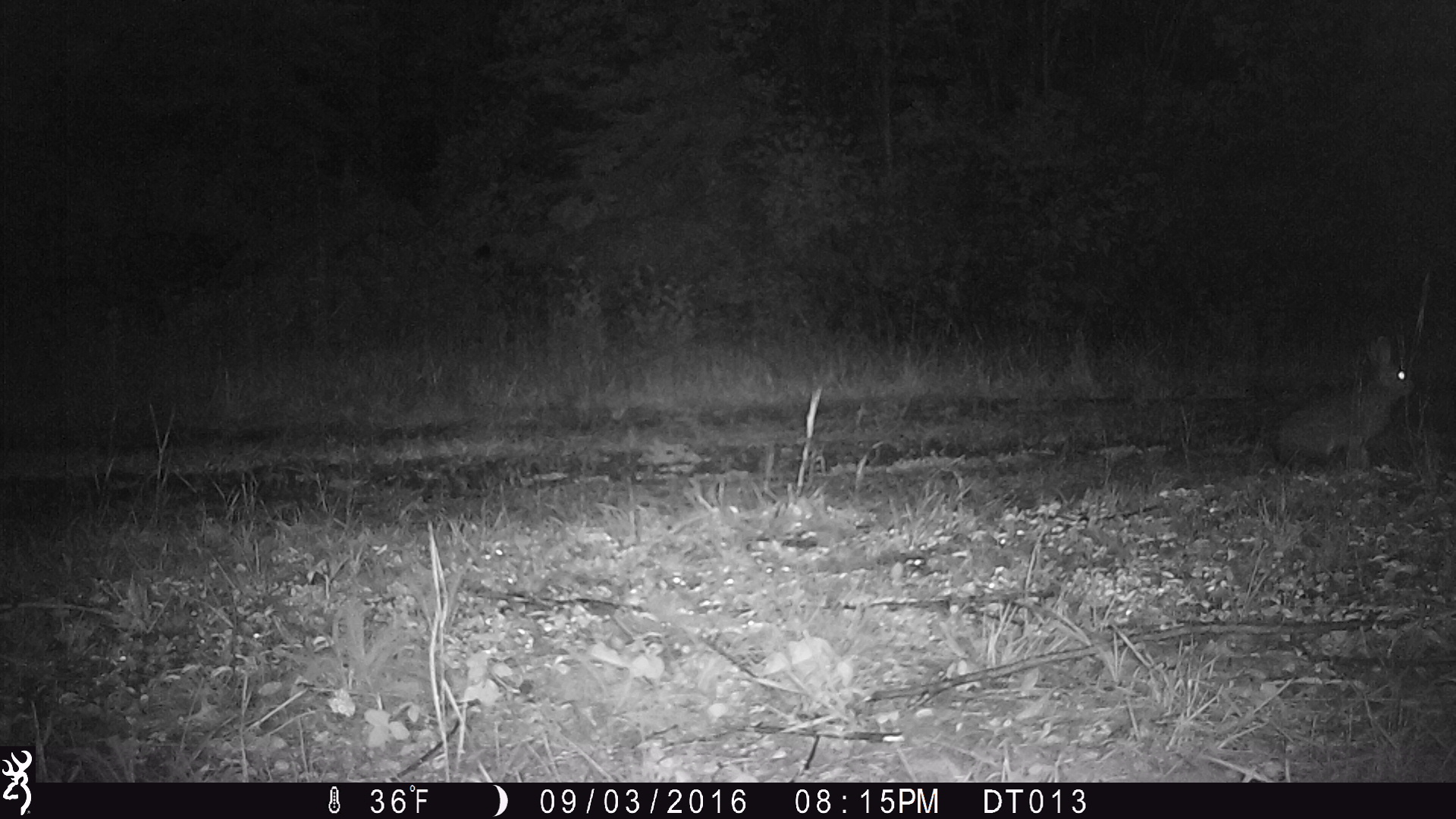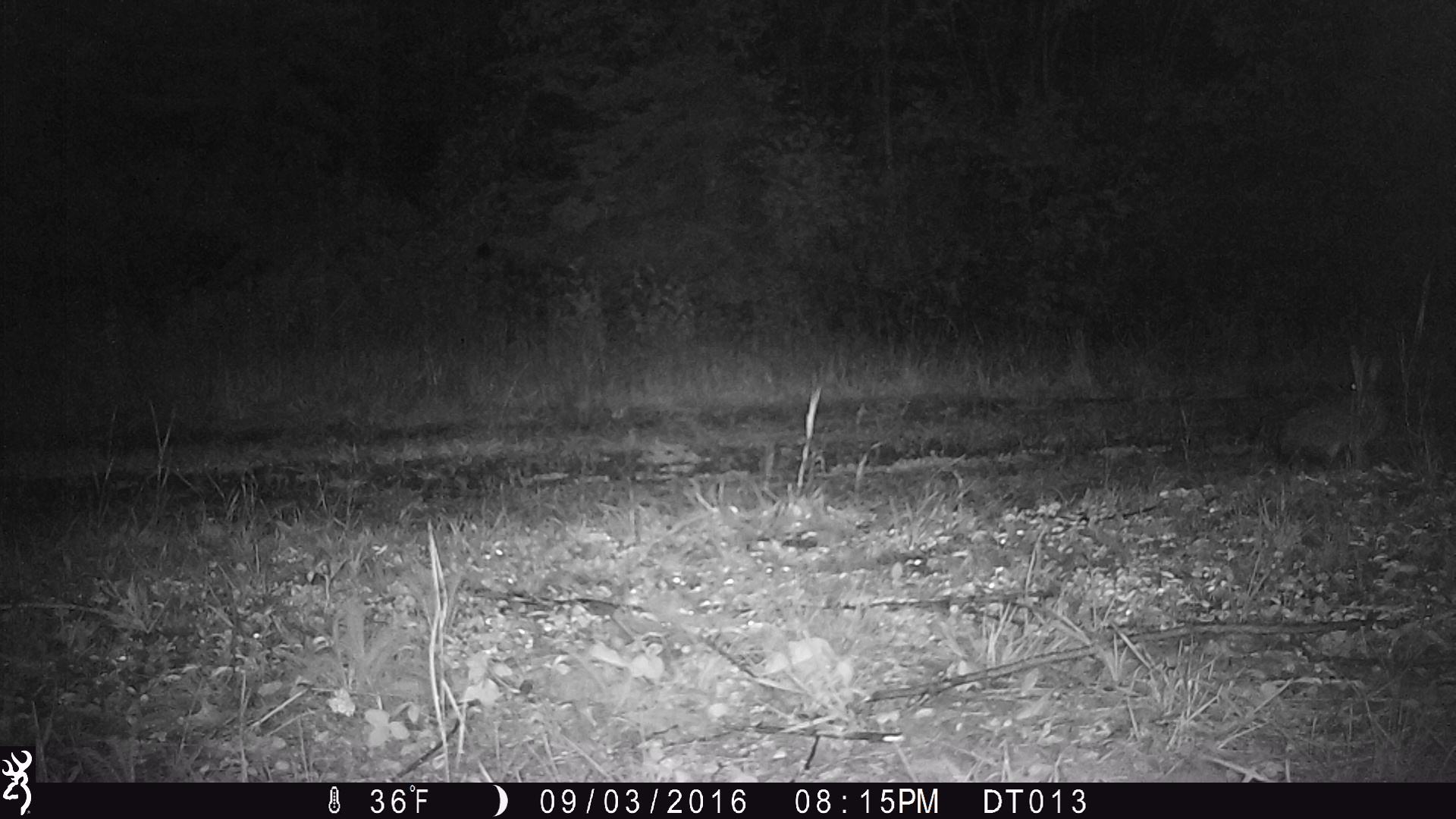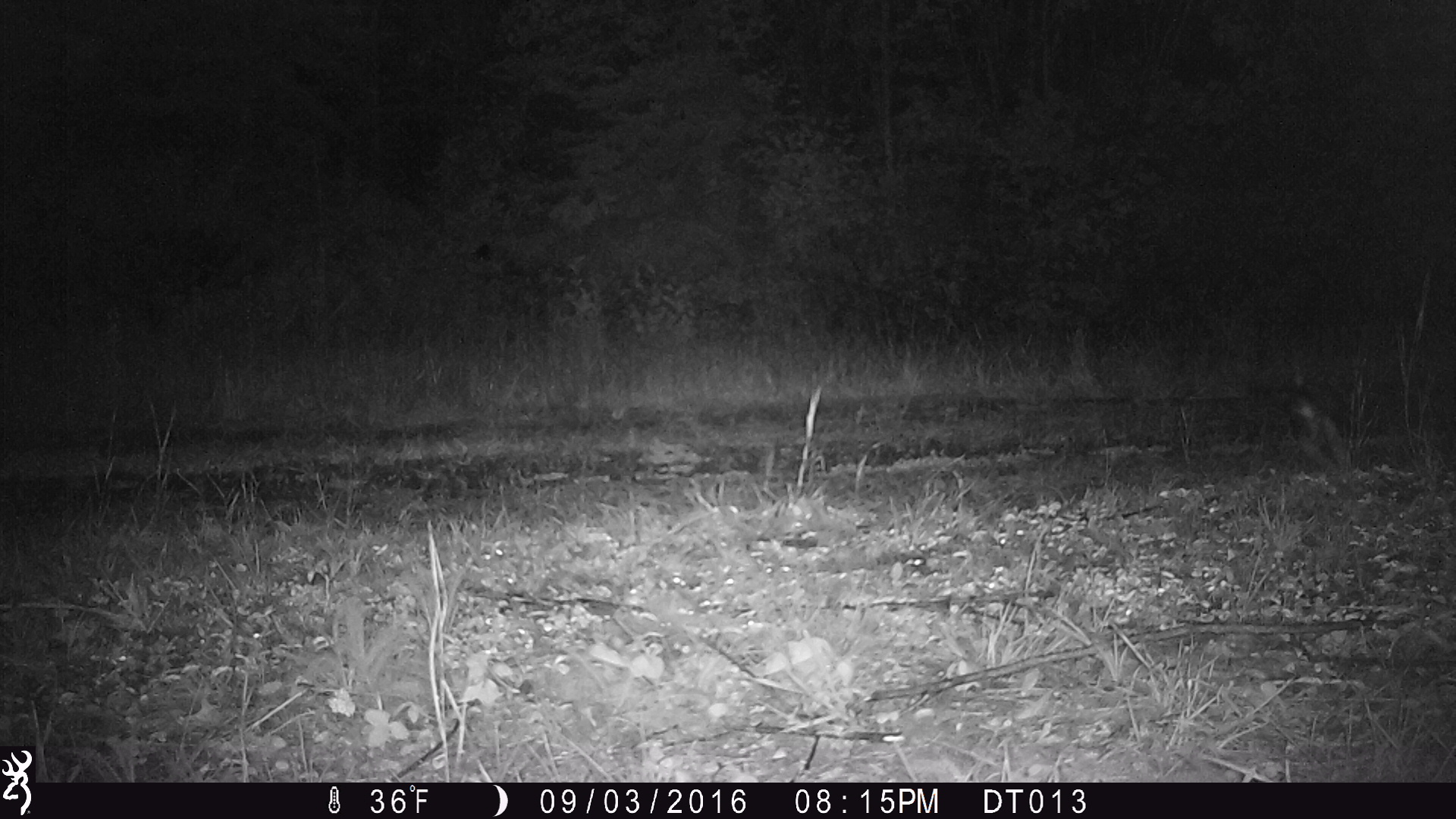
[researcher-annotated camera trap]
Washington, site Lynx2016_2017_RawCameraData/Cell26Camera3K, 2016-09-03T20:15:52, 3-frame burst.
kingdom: Animalia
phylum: Chordata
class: Mammalia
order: Lagomorpha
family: Leporidae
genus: Lepus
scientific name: Lepus americanus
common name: snowshoe hare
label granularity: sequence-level